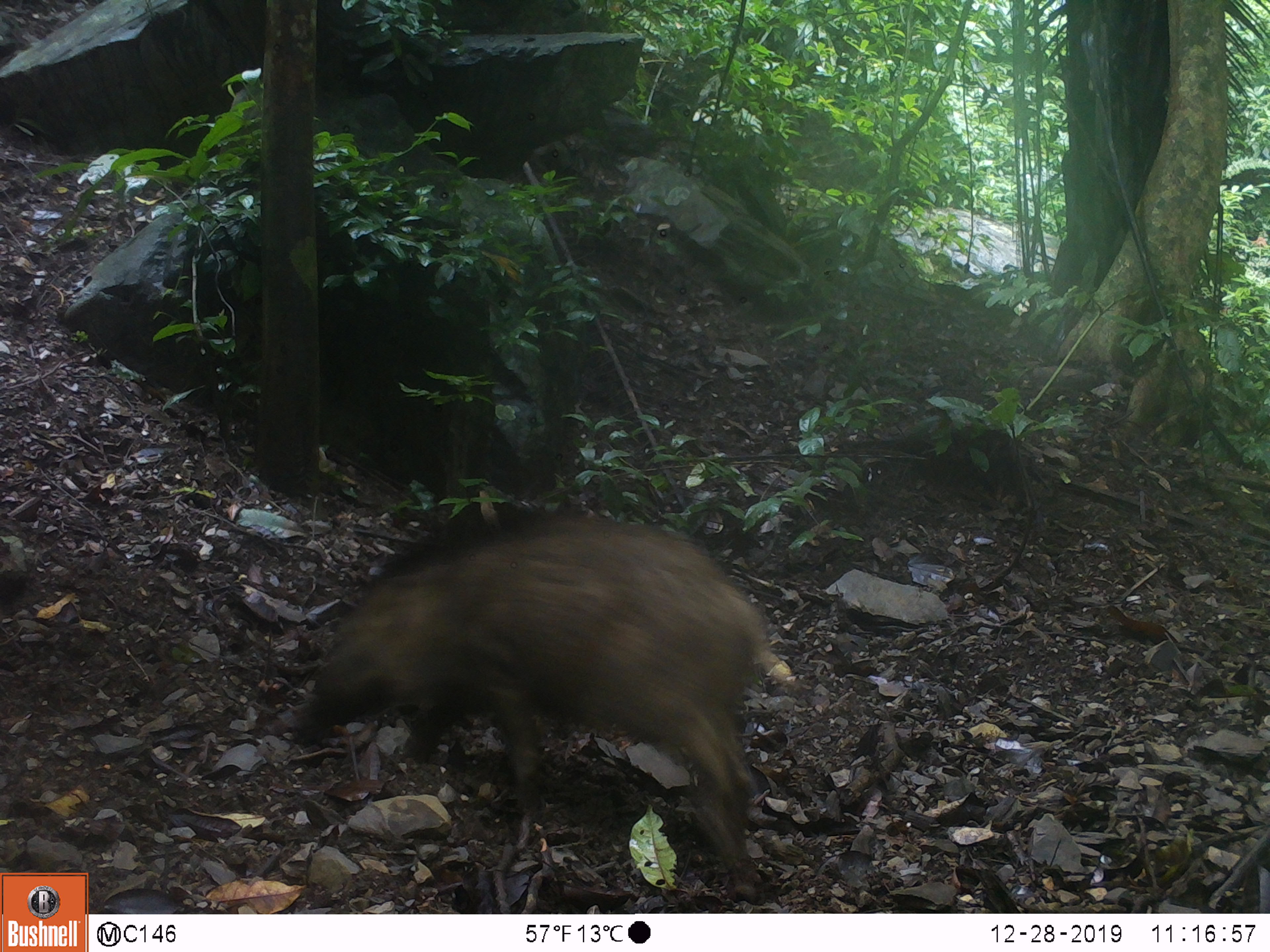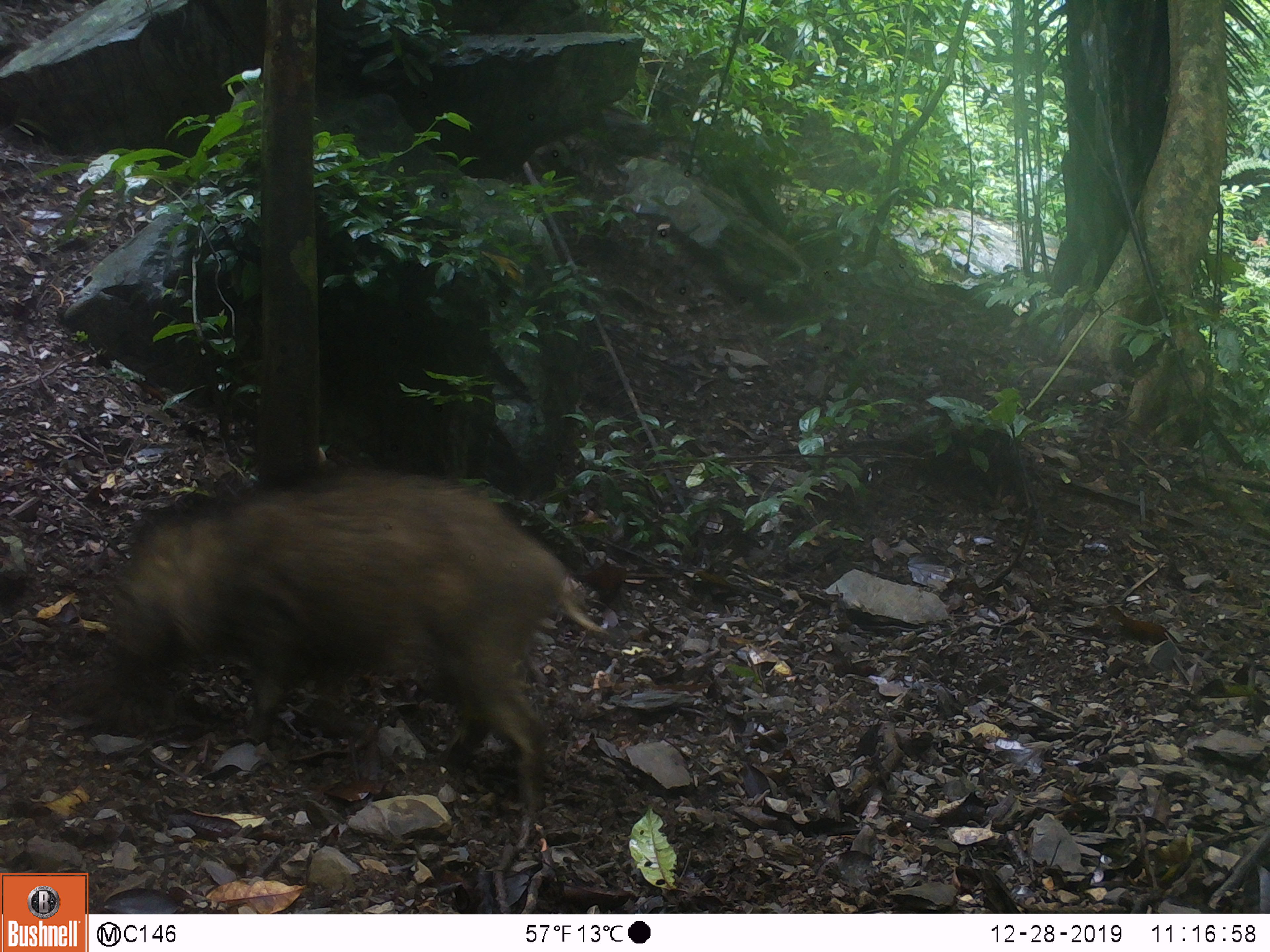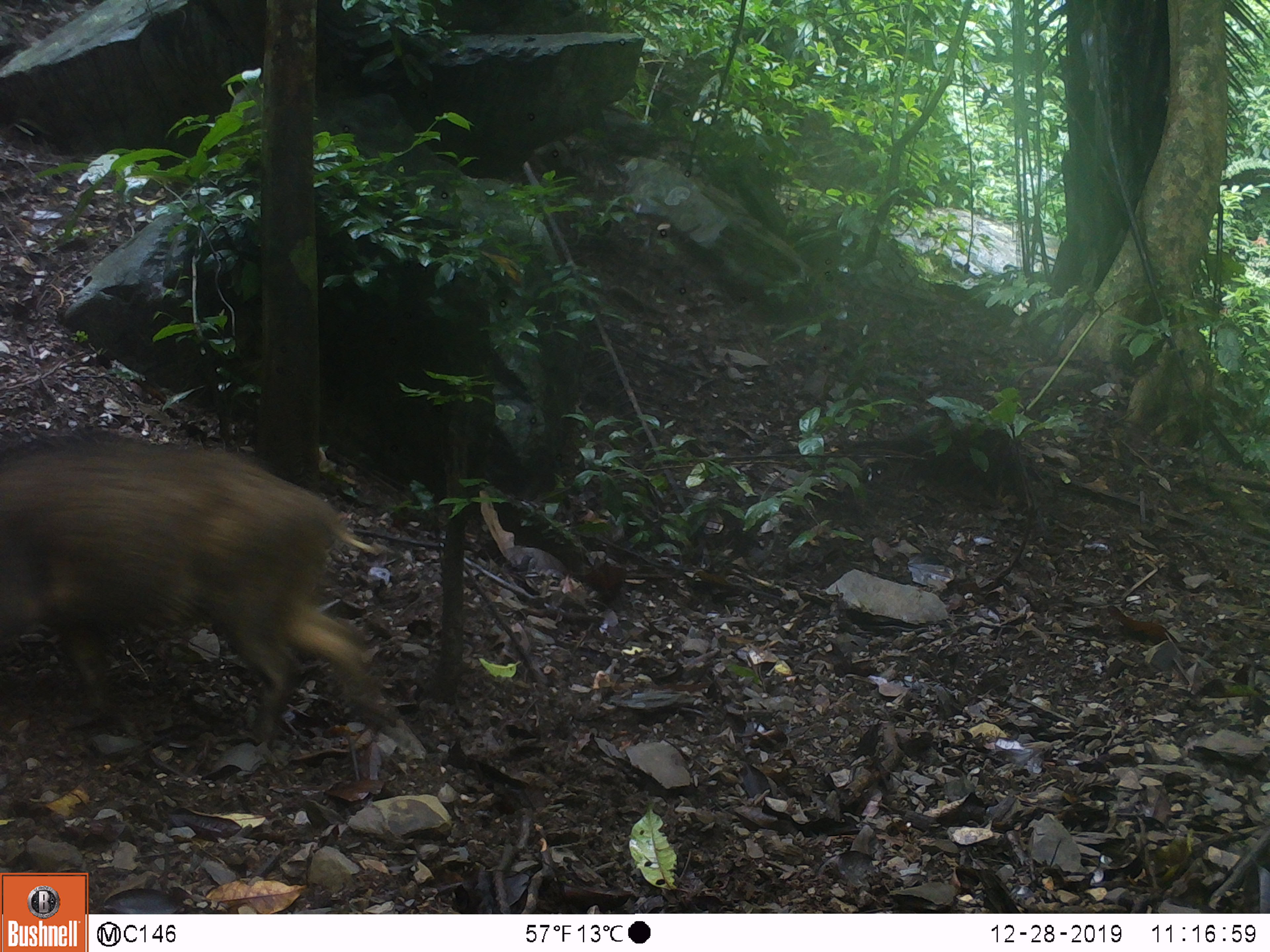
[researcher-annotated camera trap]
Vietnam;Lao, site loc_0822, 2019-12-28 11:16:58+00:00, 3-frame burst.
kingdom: Animalia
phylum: Chordata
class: Mammalia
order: Artiodactyla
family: Suidae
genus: Sus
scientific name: Sus scrofa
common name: eurasian wild pig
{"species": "eurasian wild pig (Sus scrofa)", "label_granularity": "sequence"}